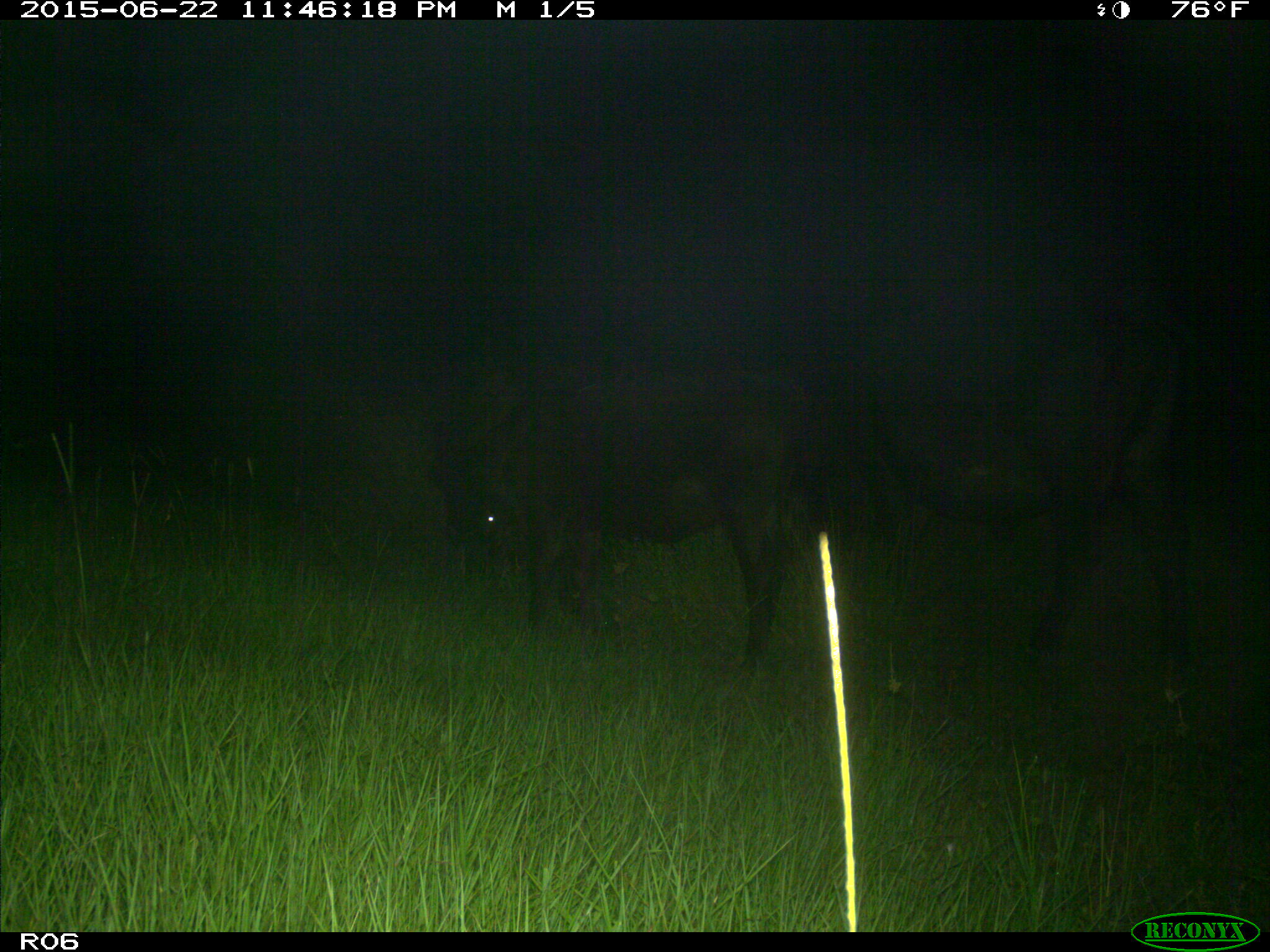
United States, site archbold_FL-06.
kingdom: Animalia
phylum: Chordata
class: Mammalia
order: Artiodactyla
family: Bovidae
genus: Bos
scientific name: Bos taurus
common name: domestic cow